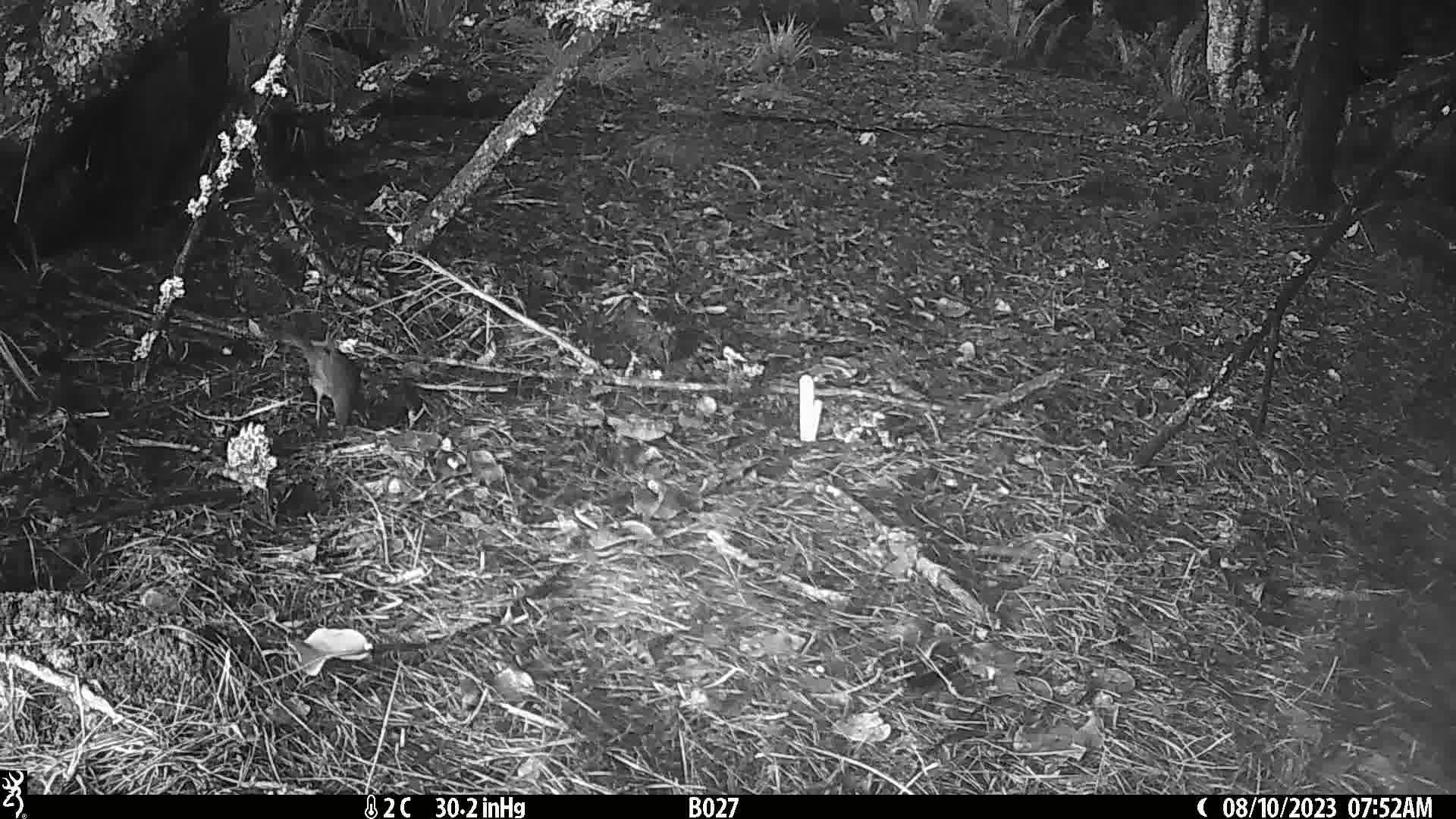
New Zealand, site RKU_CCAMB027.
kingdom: Animalia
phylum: Chordata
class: Aves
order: Passeriformes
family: Turdidae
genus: Turdus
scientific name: Turdus merula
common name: eurasian blackbird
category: blackbird